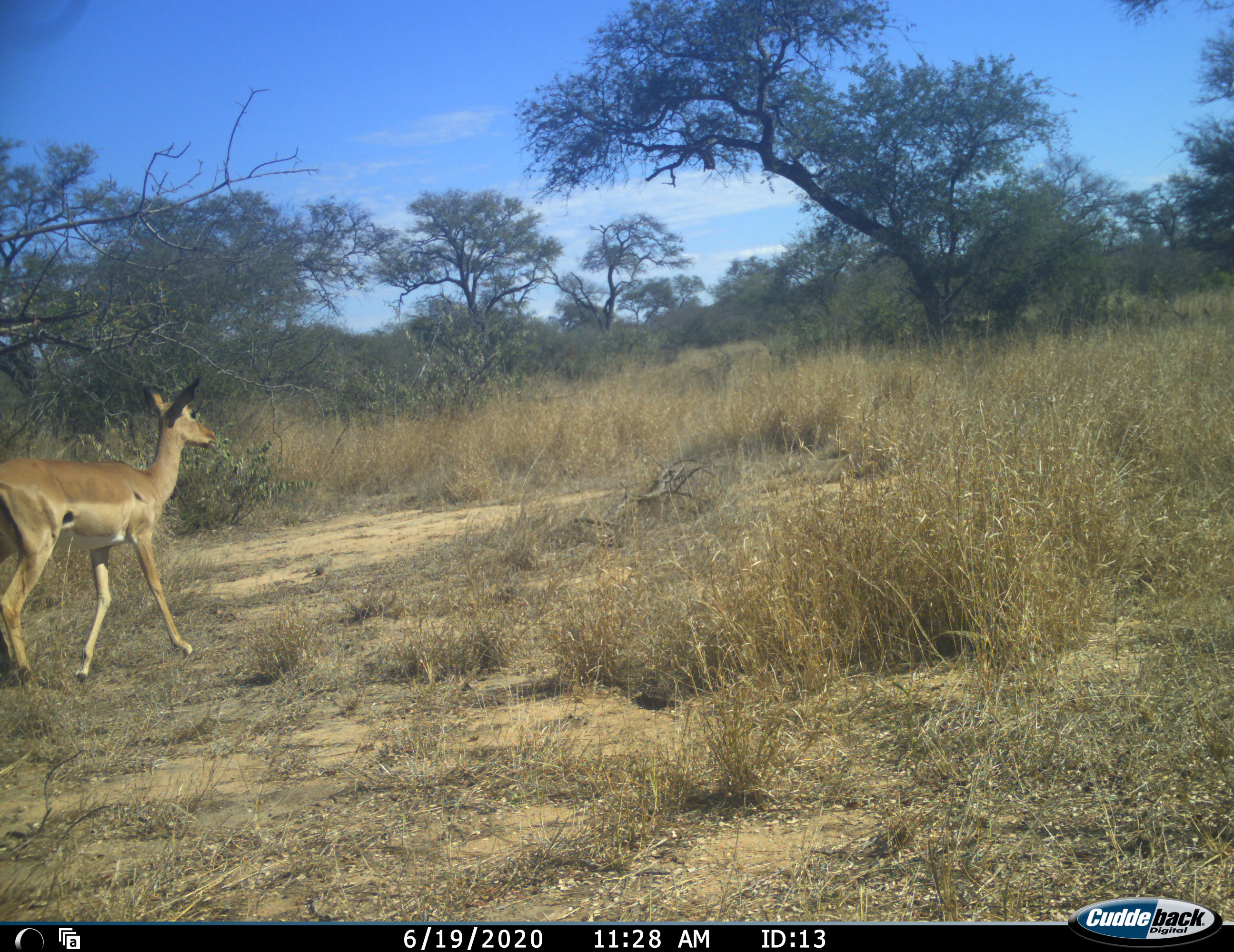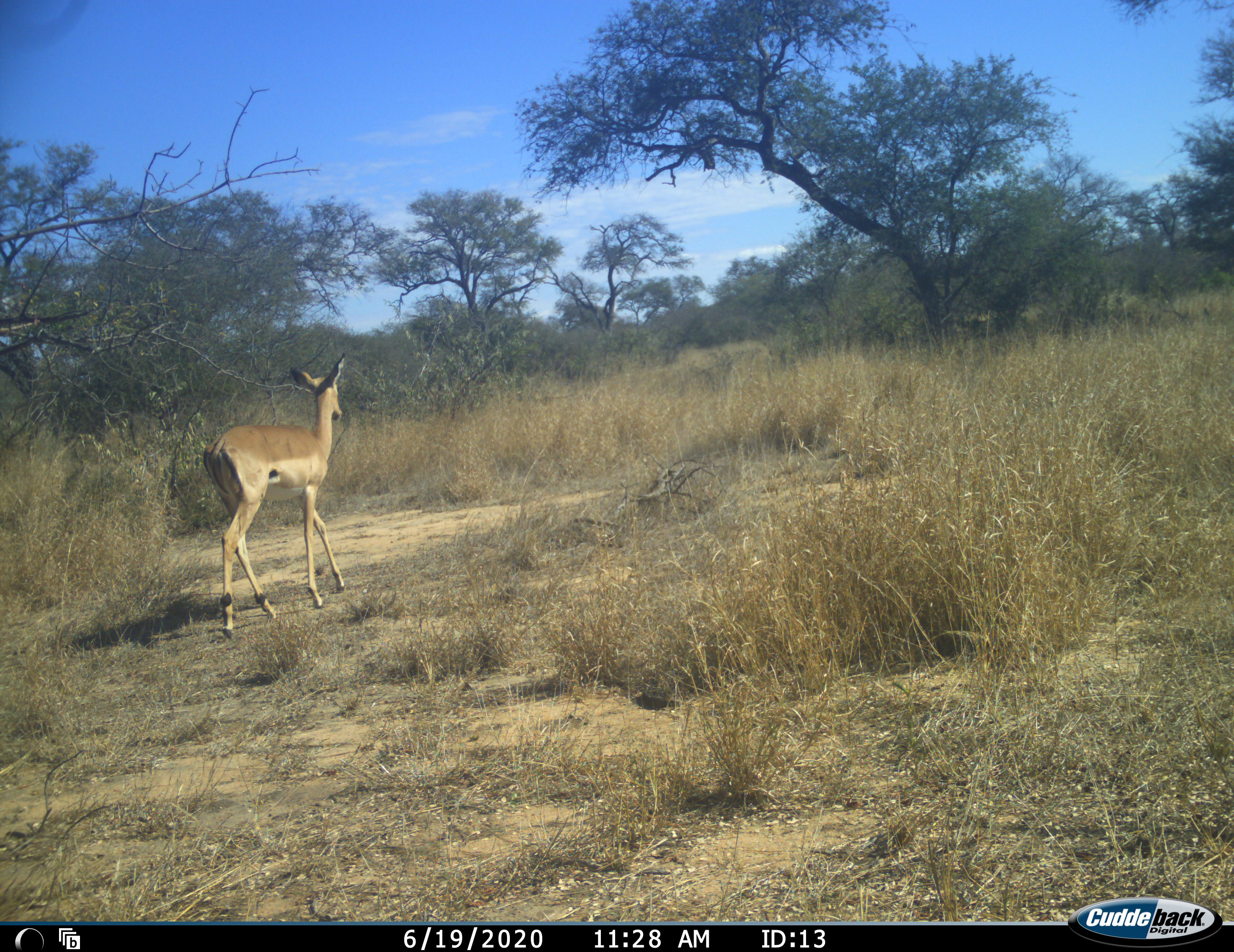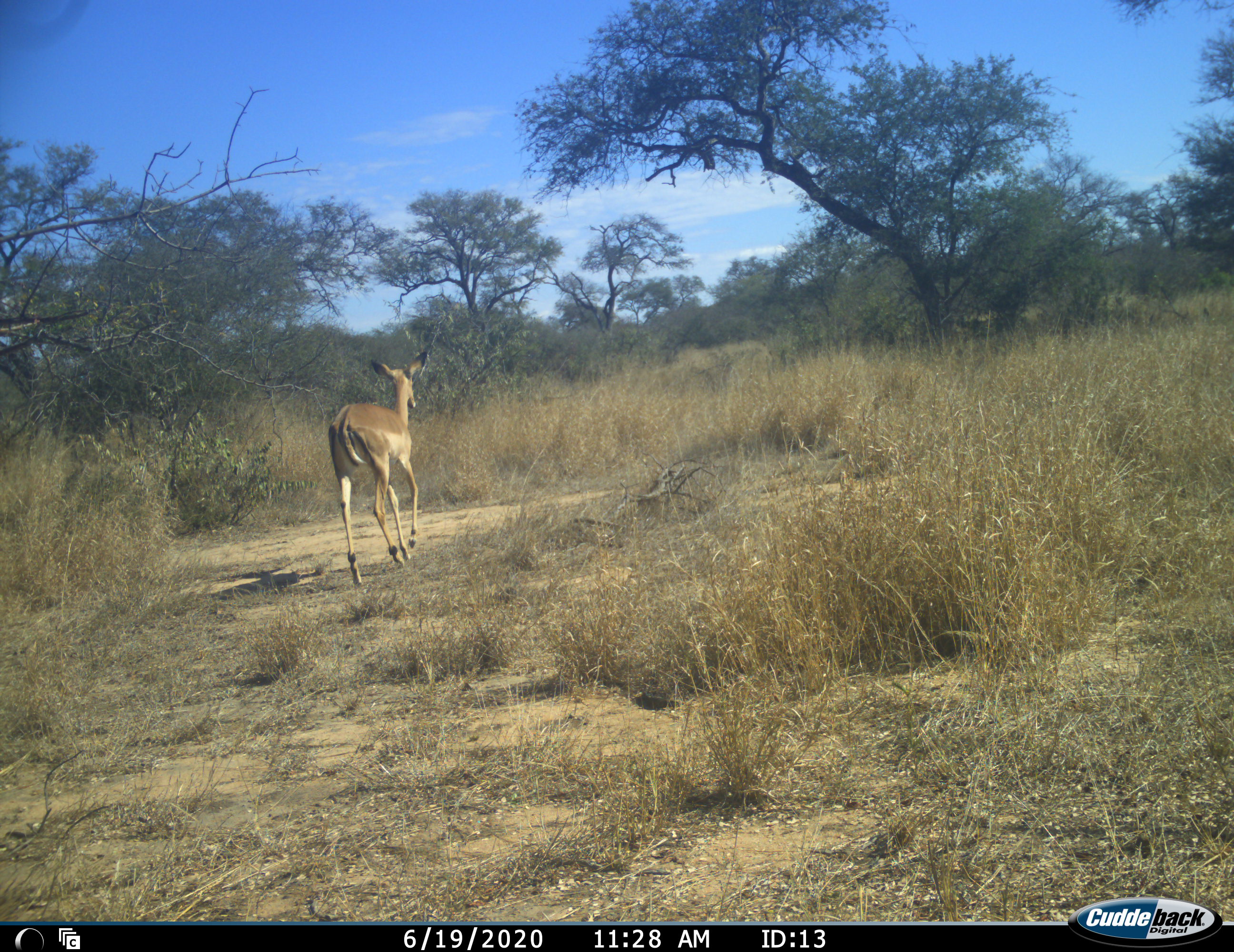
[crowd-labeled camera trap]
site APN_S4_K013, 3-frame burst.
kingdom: Animalia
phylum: Chordata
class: Mammalia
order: Artiodactyla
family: Bovidae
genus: Aepyceros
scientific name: Aepyceros melampus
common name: impala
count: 1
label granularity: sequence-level